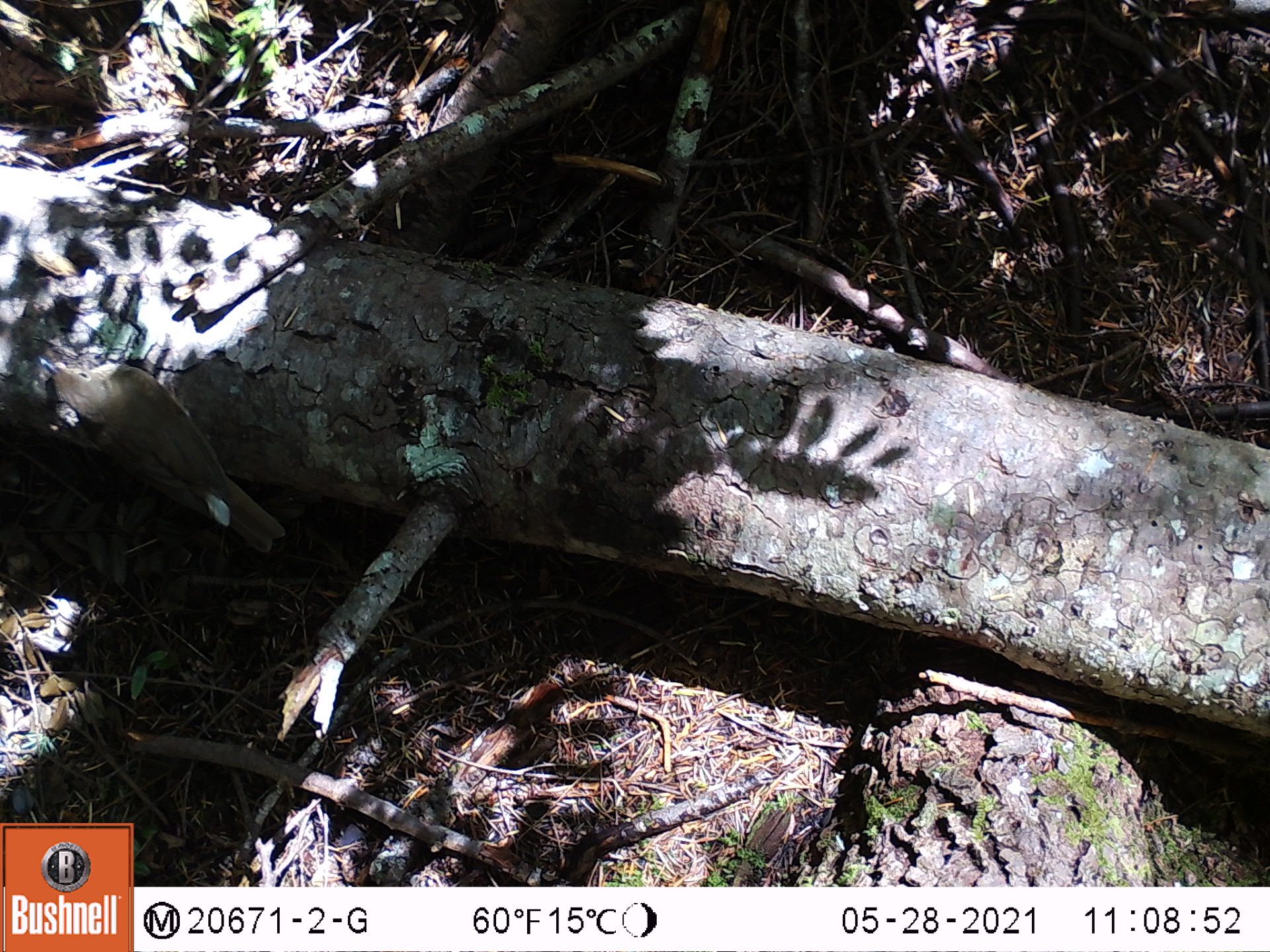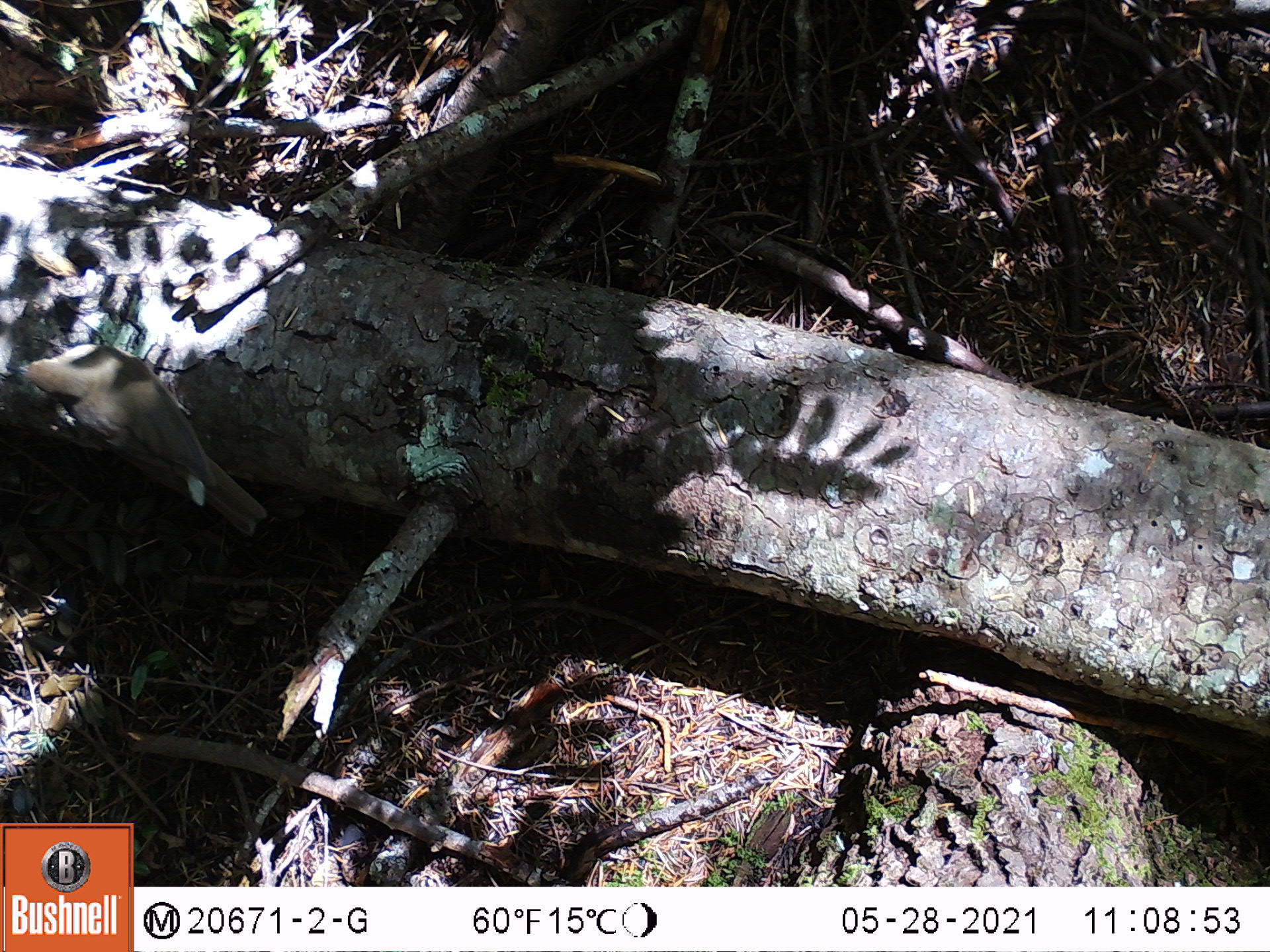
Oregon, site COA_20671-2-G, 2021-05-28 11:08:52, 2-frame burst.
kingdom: Animalia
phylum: Chordata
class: Aves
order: Passeriformes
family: Turdidae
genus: Catharus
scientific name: Catharus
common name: brown thrushes and nightingale-thrushes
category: catharus species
Catharus species (brown thrushes and nightingale-thrushes) (Catharus).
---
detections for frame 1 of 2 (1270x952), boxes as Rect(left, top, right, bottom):
catharus species: Rect(19, 319, 326, 583)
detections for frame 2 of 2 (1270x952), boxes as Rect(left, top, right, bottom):
catharus species: Rect(0, 324, 270, 557)